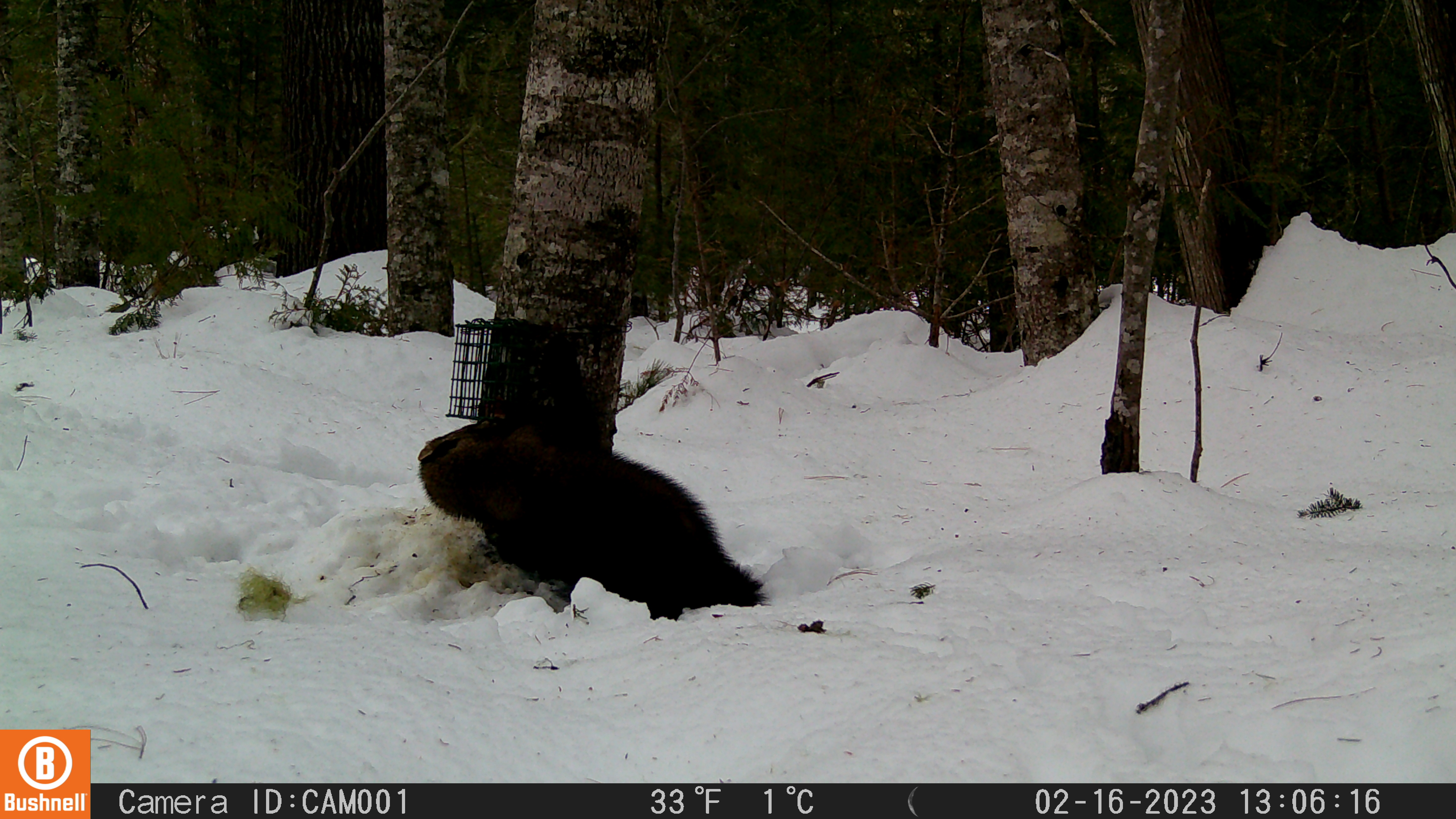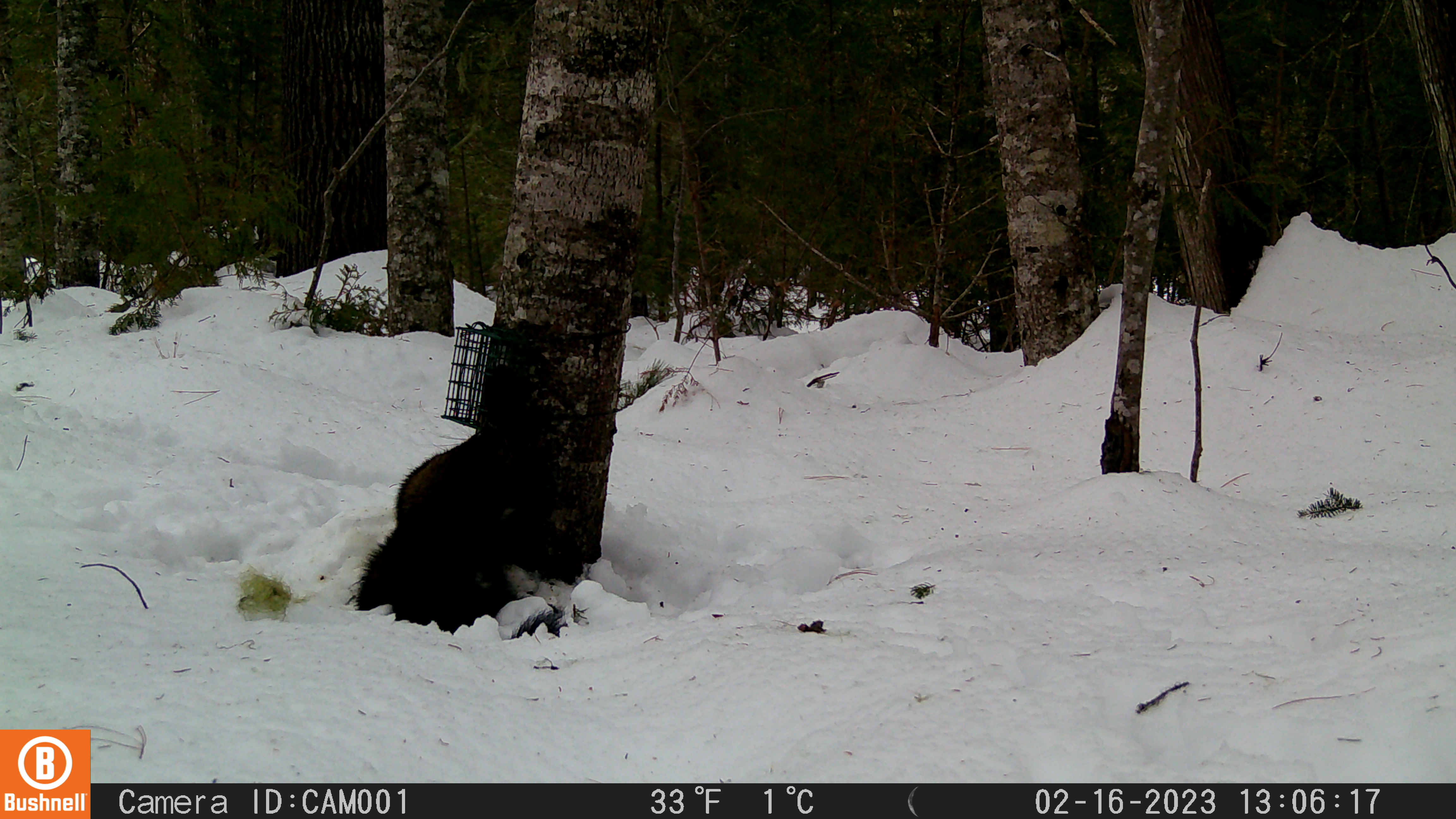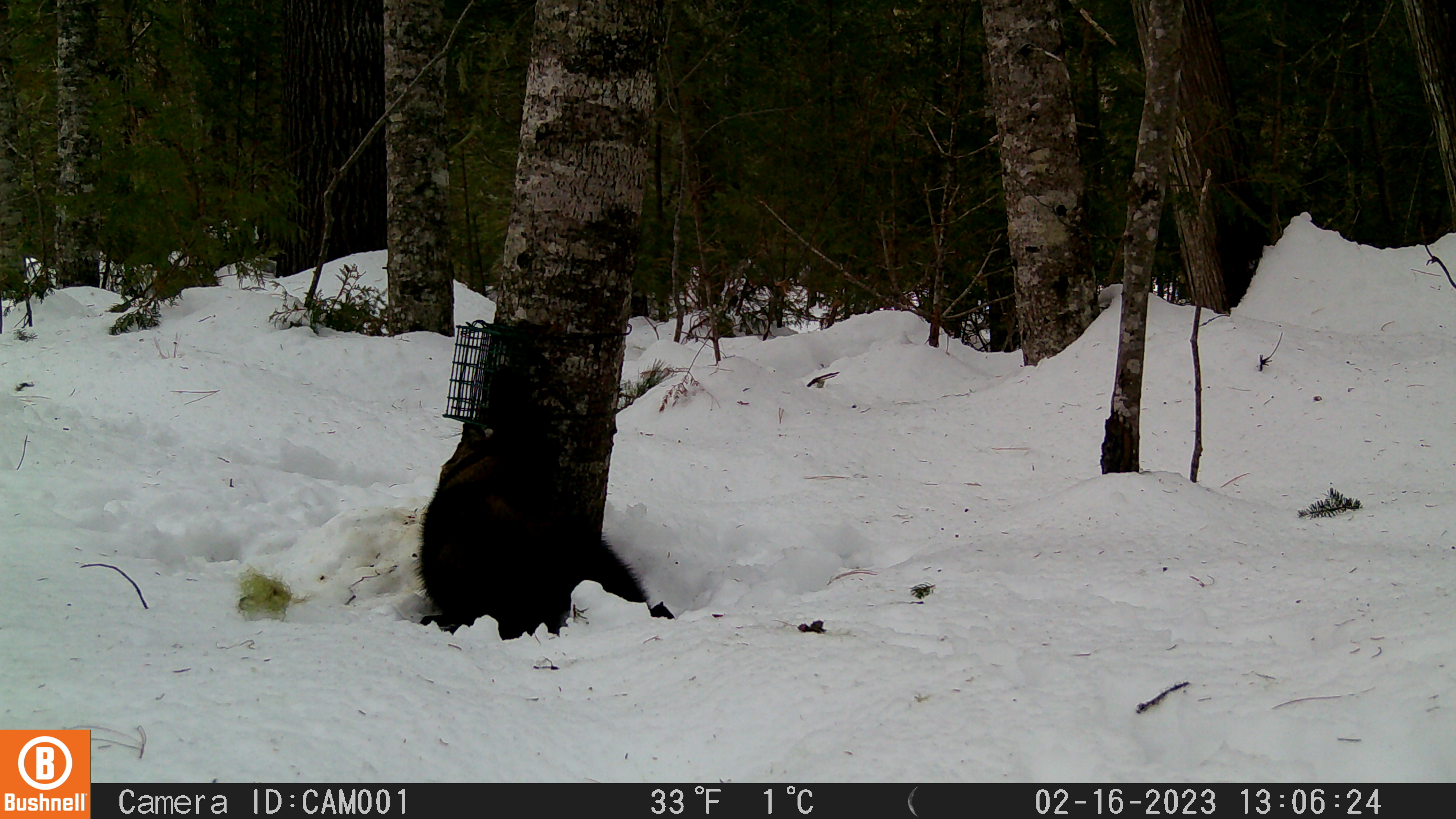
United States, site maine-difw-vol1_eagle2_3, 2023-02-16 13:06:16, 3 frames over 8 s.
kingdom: Animalia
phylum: Chordata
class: Mammalia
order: Carnivora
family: Mustelidae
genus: Pekania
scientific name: Pekania pennanti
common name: fisher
Fisher (Pekania pennanti).